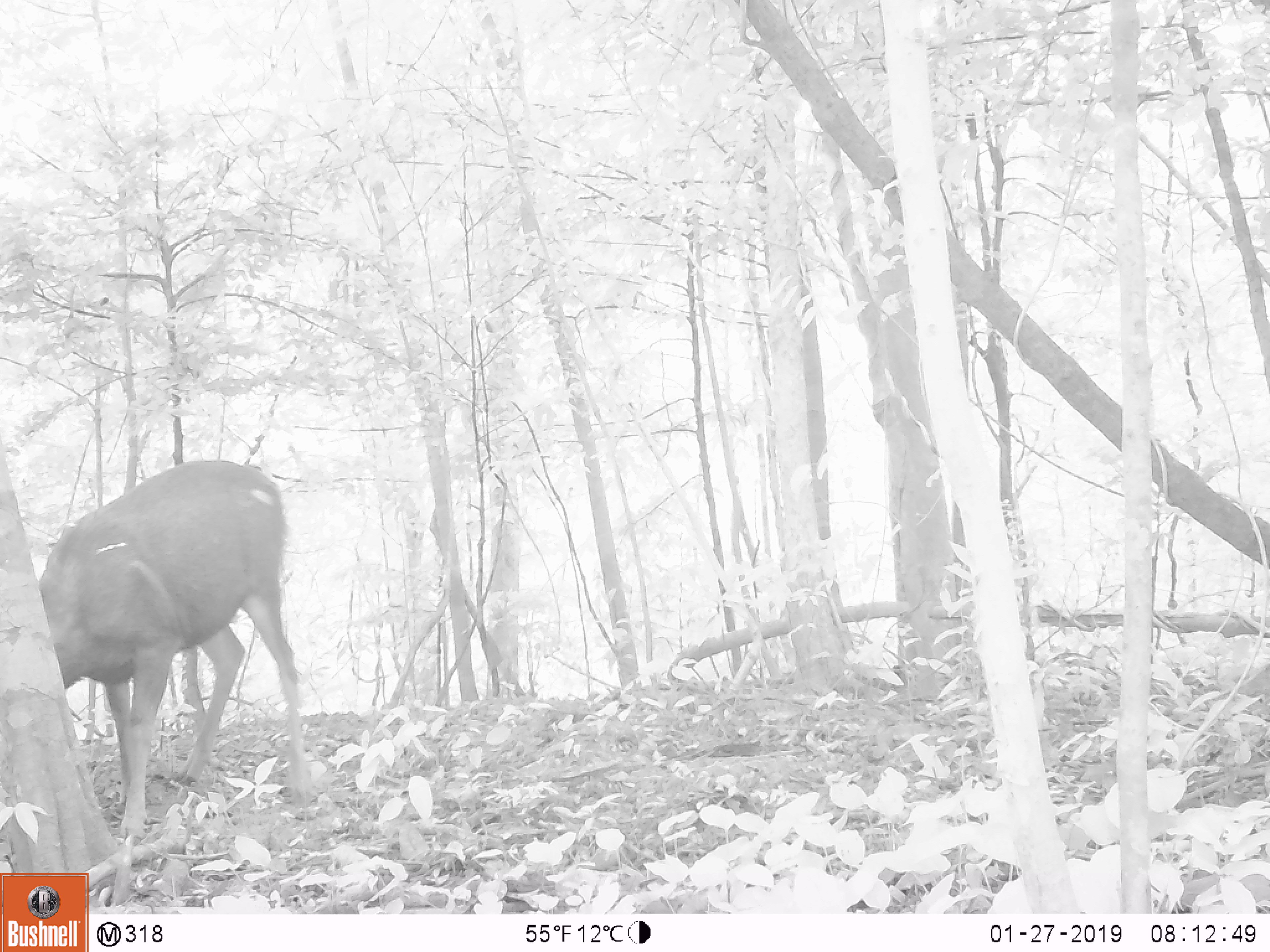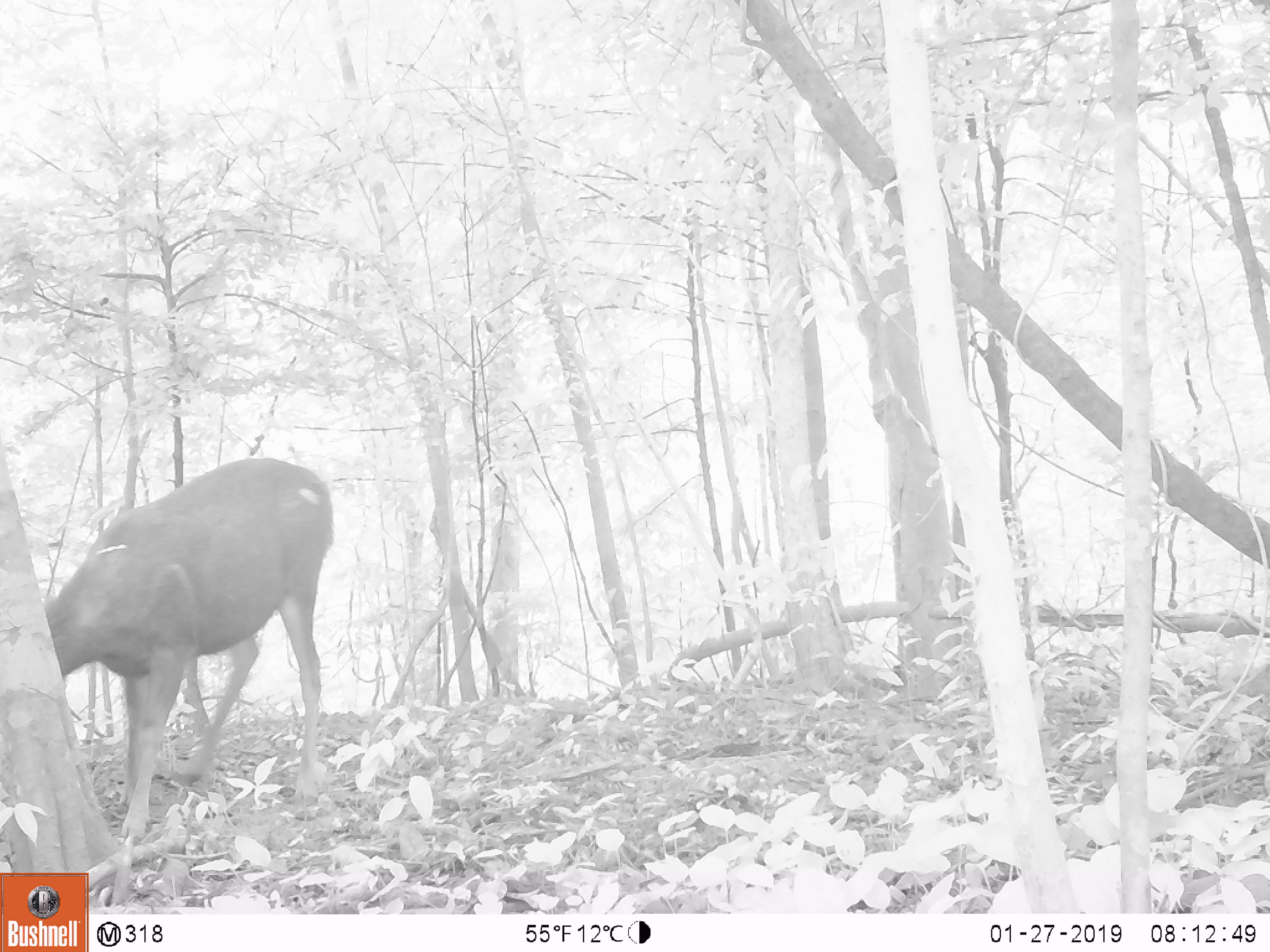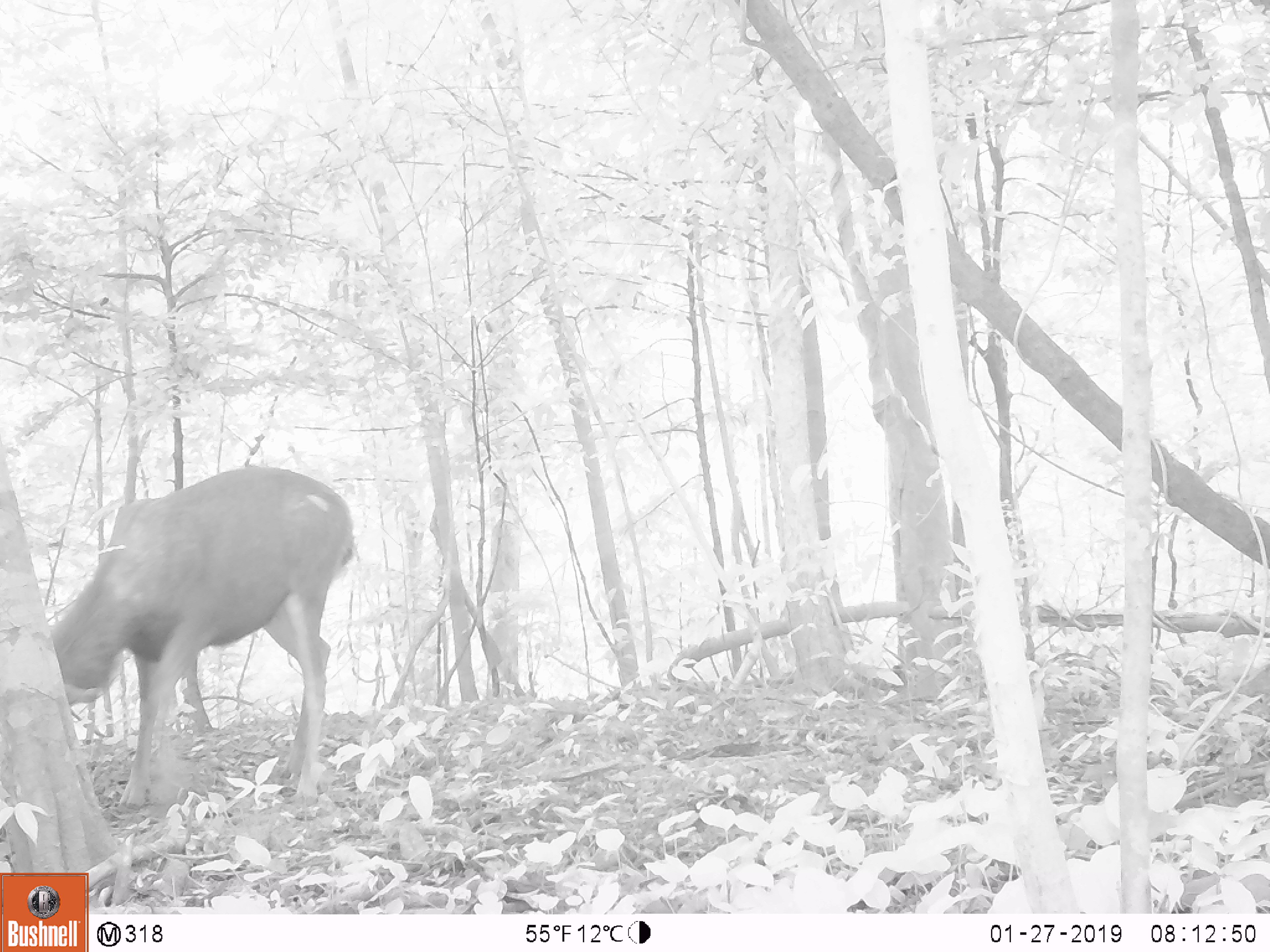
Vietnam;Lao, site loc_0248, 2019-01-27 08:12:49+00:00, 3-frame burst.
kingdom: Animalia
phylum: Chordata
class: Mammalia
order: Artiodactyla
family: Cervidae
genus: Rusa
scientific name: Rusa unicolor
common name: sambar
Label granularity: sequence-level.